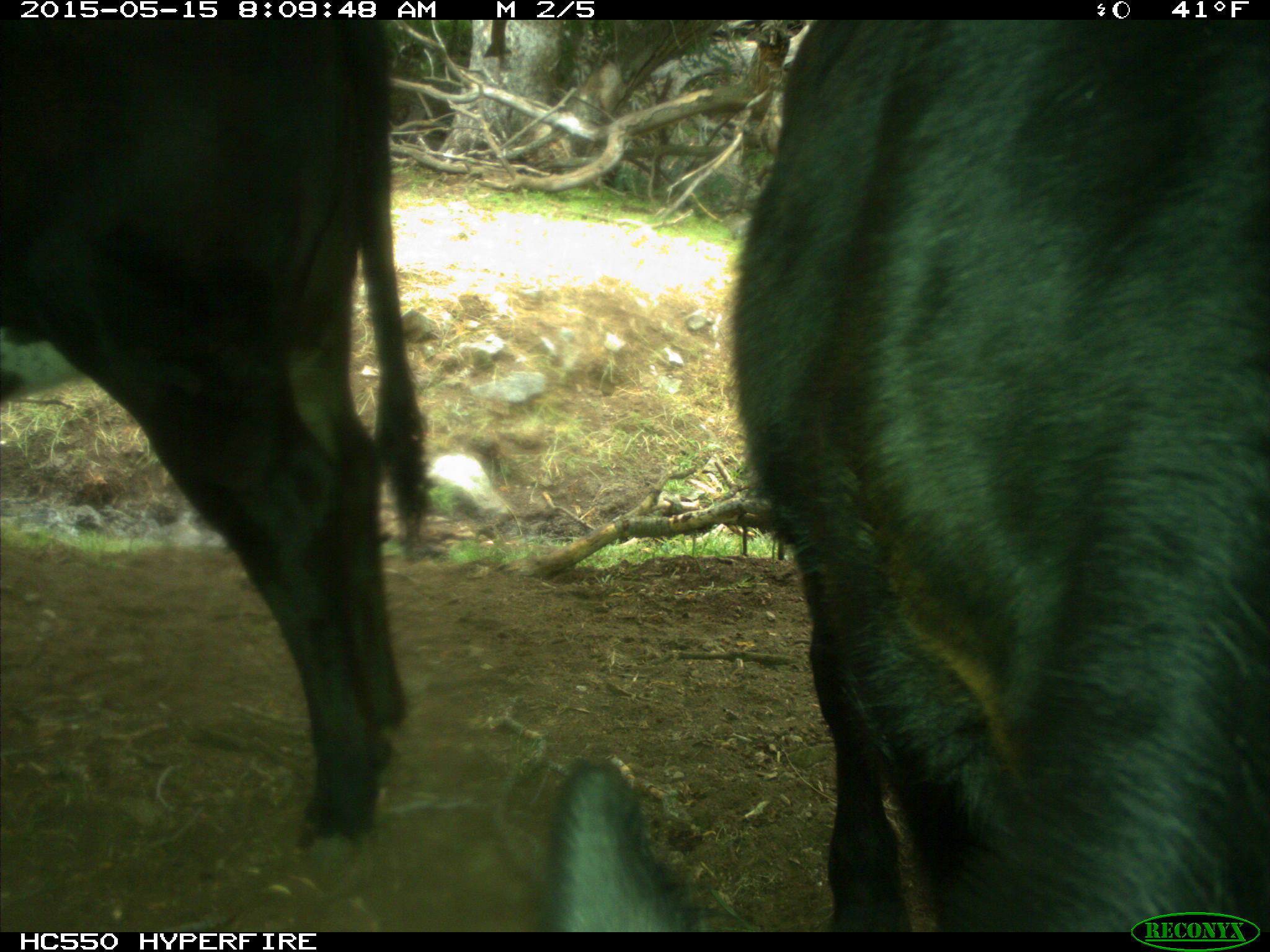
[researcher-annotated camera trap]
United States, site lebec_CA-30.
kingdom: Animalia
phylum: Chordata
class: Mammalia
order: Artiodactyla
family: Bovidae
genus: Bos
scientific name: Bos taurus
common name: domestic cow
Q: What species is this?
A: Bos taurus (domestic cow).